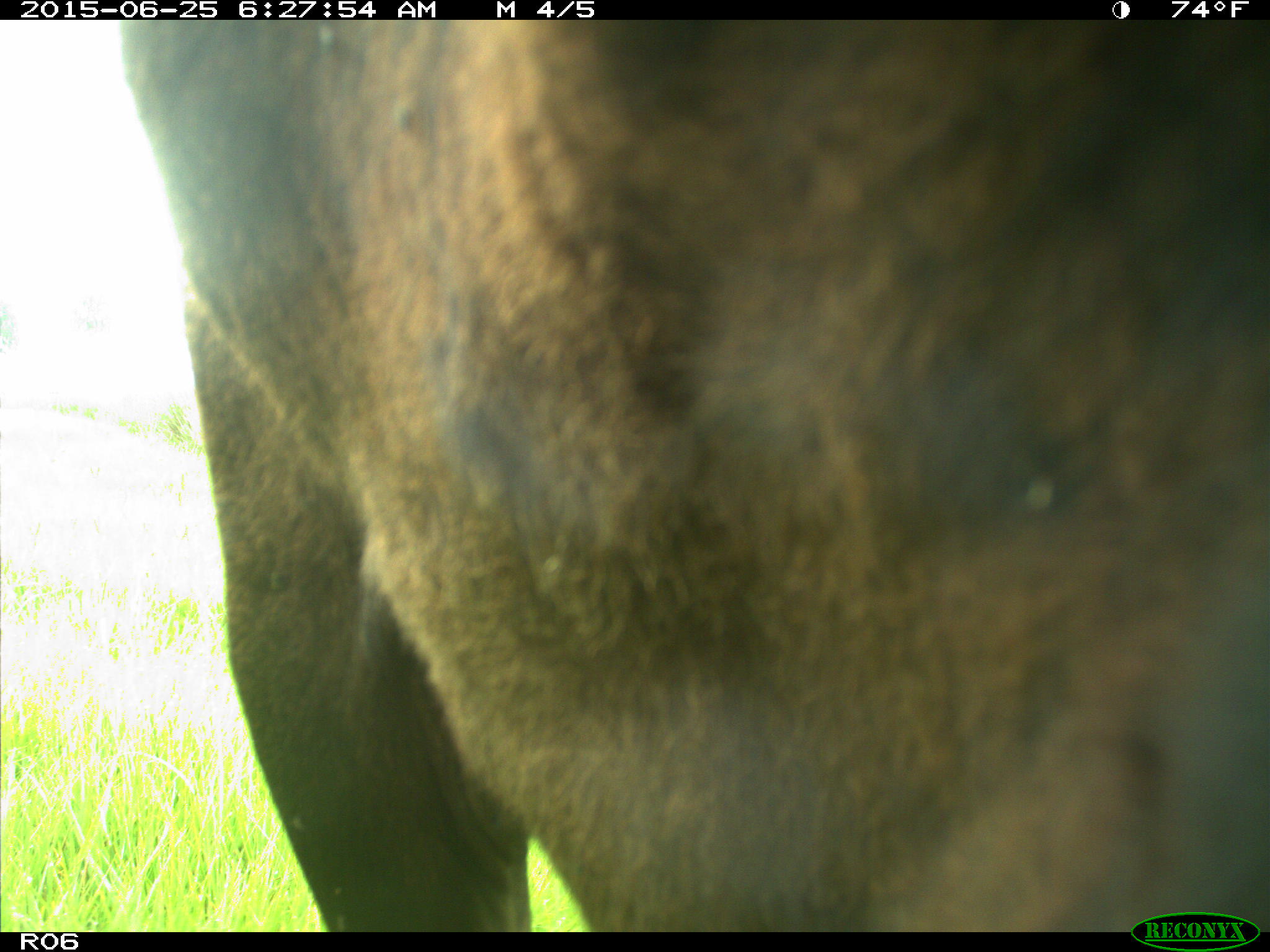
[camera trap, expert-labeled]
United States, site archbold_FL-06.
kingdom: Animalia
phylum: Chordata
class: Mammalia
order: Artiodactyla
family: Bovidae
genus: Bos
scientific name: Bos taurus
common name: domestic cow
Bos taurus (domestic cow).